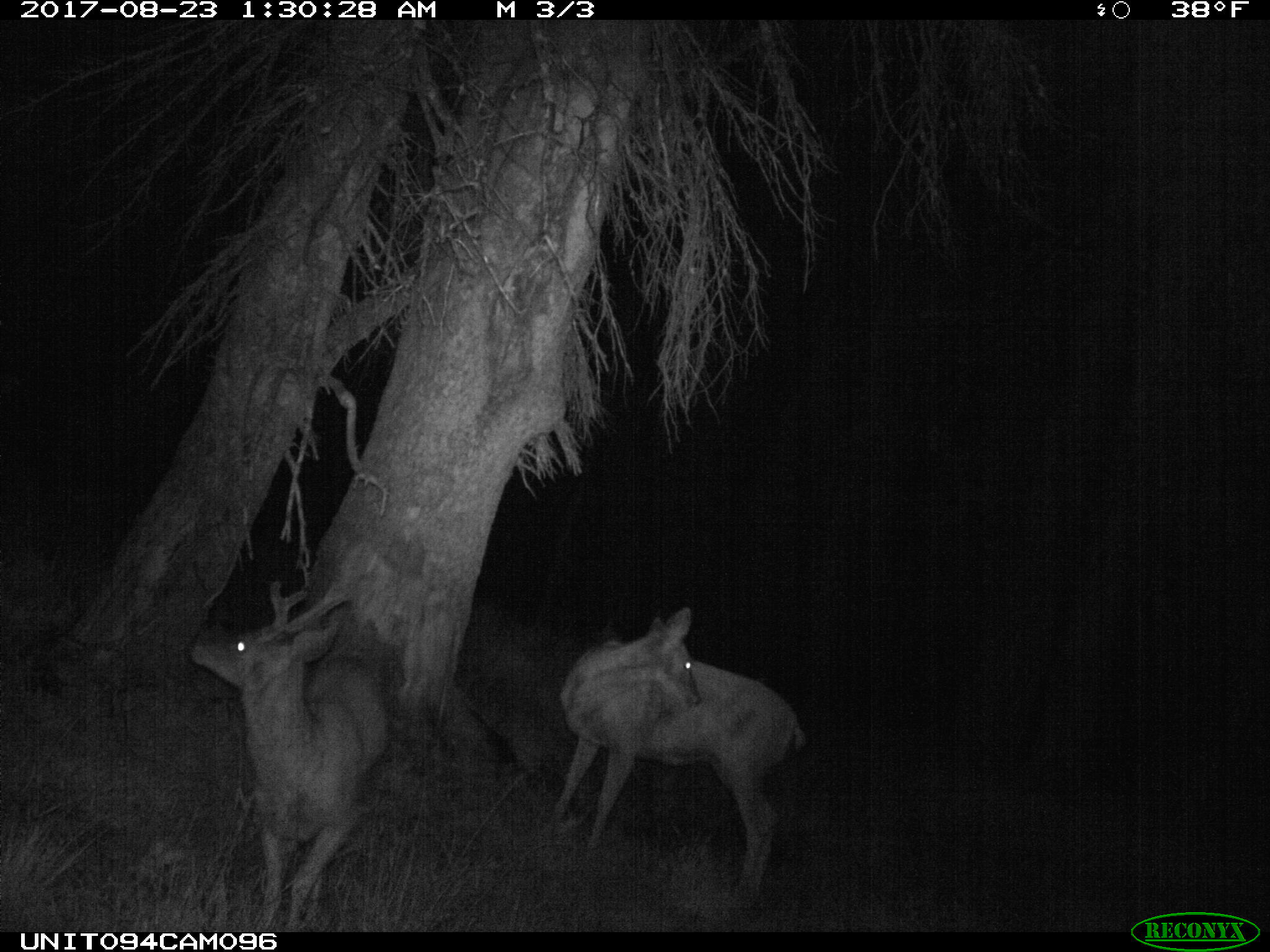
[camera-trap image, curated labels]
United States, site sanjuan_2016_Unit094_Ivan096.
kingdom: Animalia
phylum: Chordata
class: Mammalia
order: Artiodactyla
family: Cervidae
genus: Odocoileus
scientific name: Odocoileus hemionus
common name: mule deer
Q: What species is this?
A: Odocoileus hemionus (mule deer).